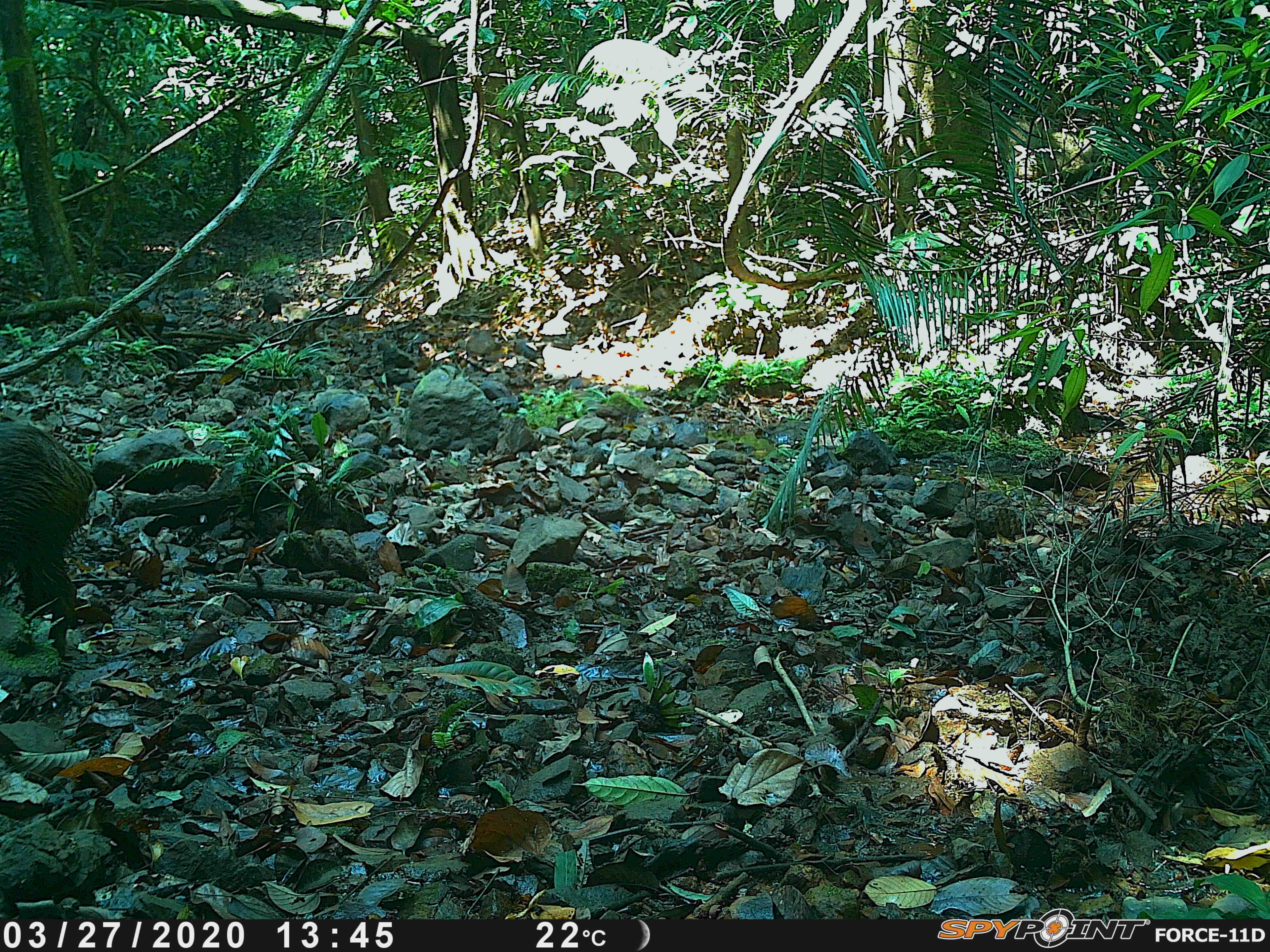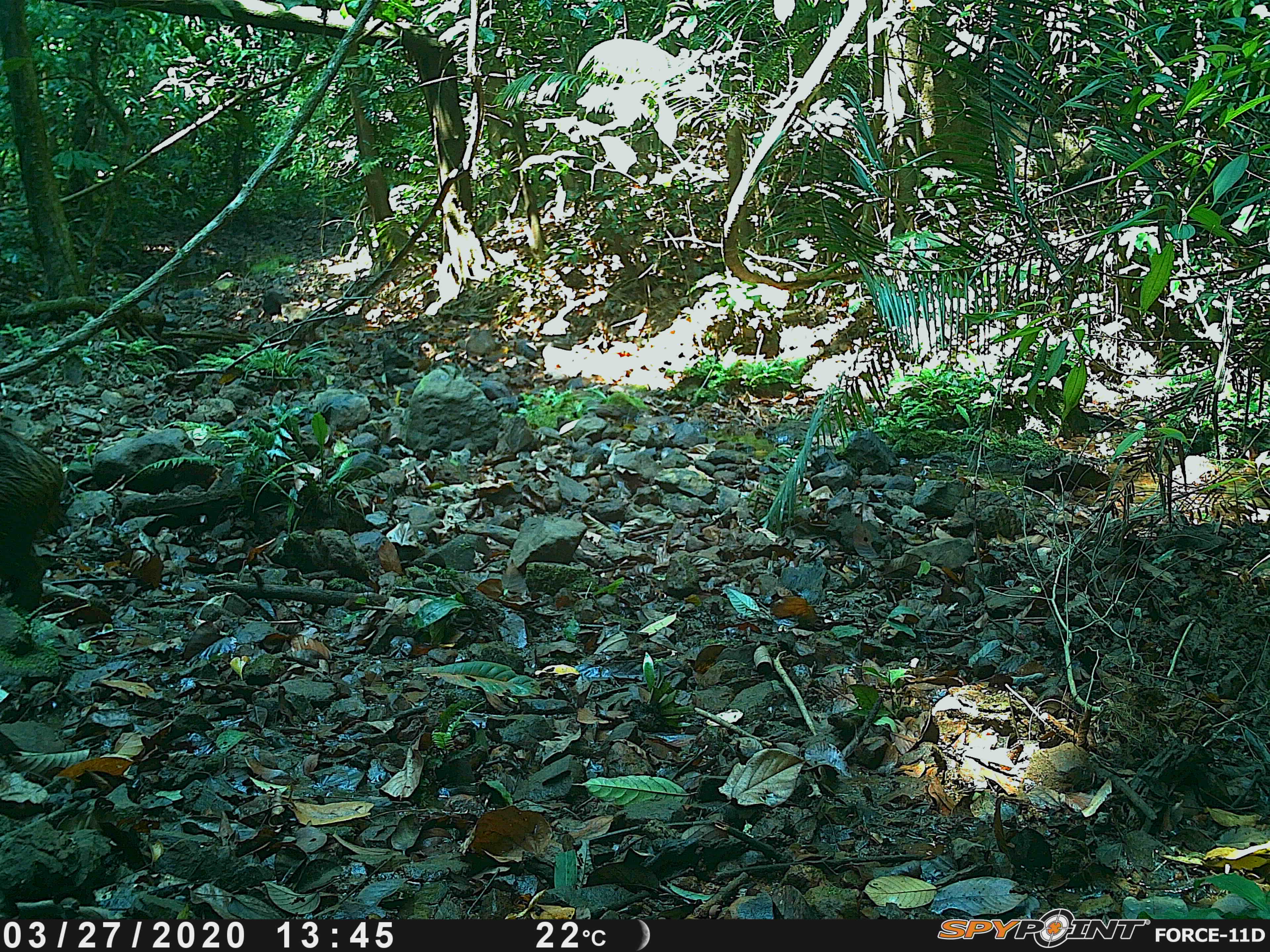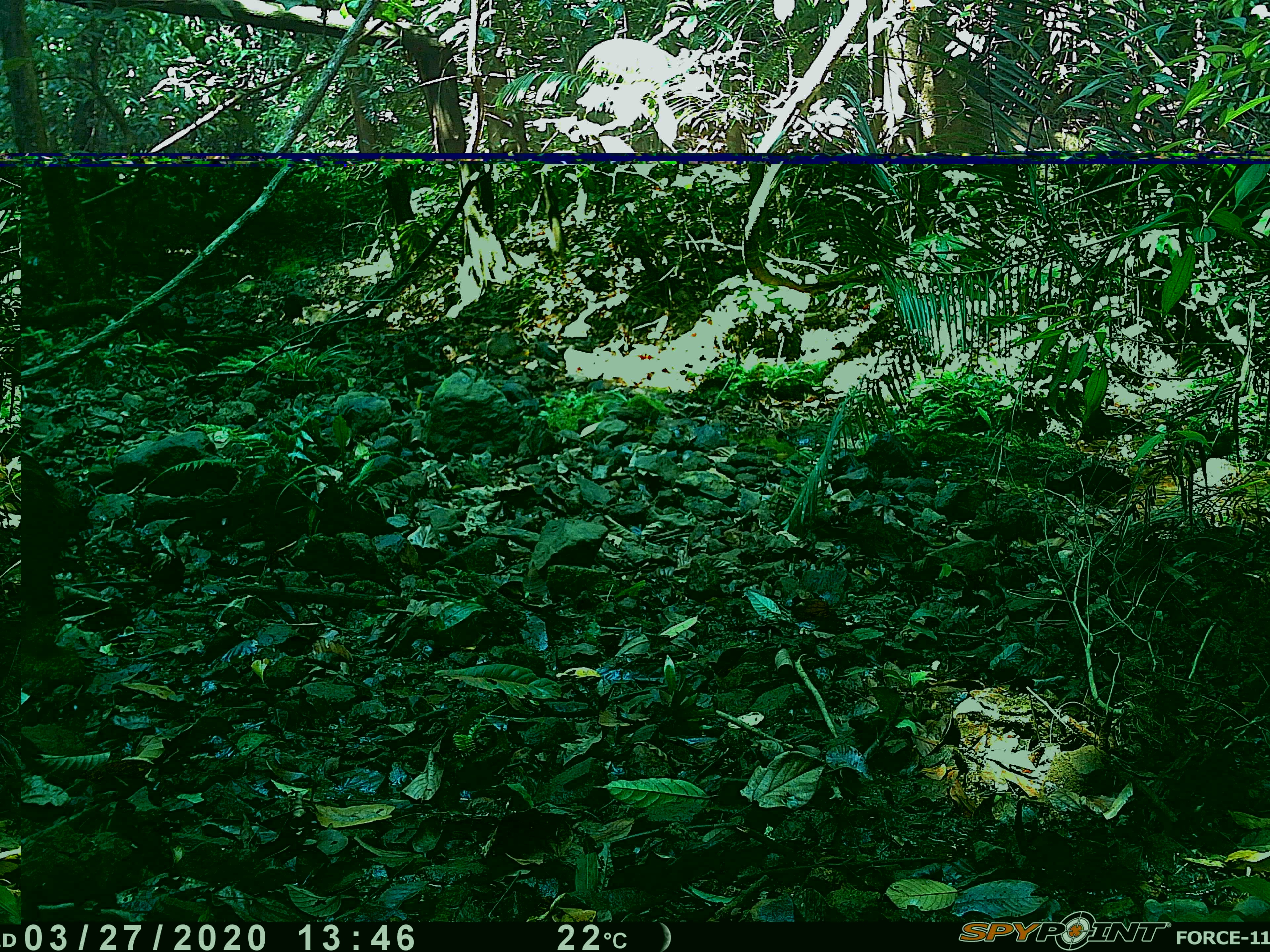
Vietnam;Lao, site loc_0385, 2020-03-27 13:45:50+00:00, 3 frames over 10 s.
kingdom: Animalia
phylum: Chordata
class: Mammalia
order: Artiodactyla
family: Suidae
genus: Sus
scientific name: Sus scrofa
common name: eurasian wild pig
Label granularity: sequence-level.